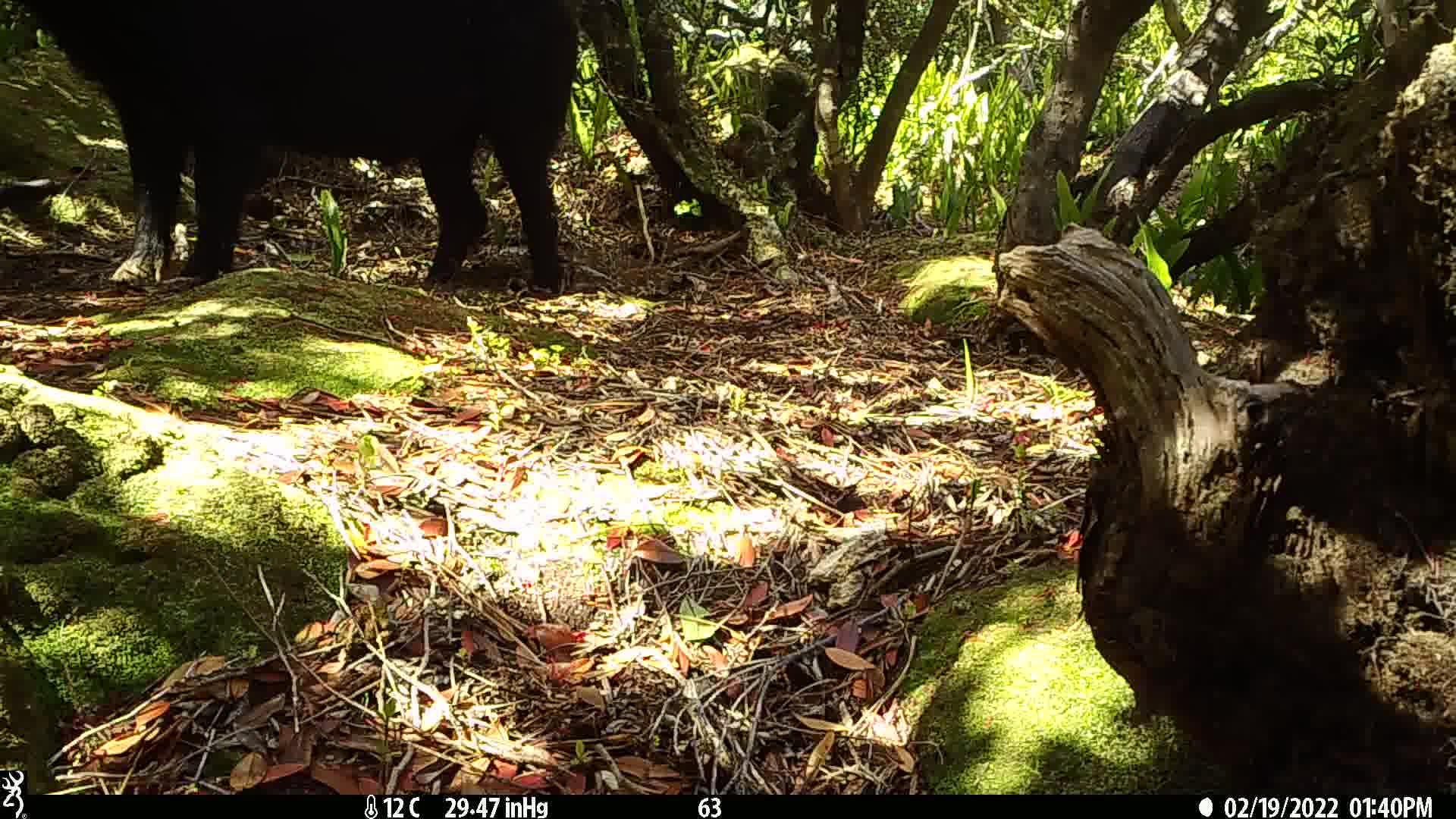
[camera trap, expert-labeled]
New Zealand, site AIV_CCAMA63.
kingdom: Animalia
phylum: Chordata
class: Mammalia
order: Artiodactyla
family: Suidae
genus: Sus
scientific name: Sus scrofa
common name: pig